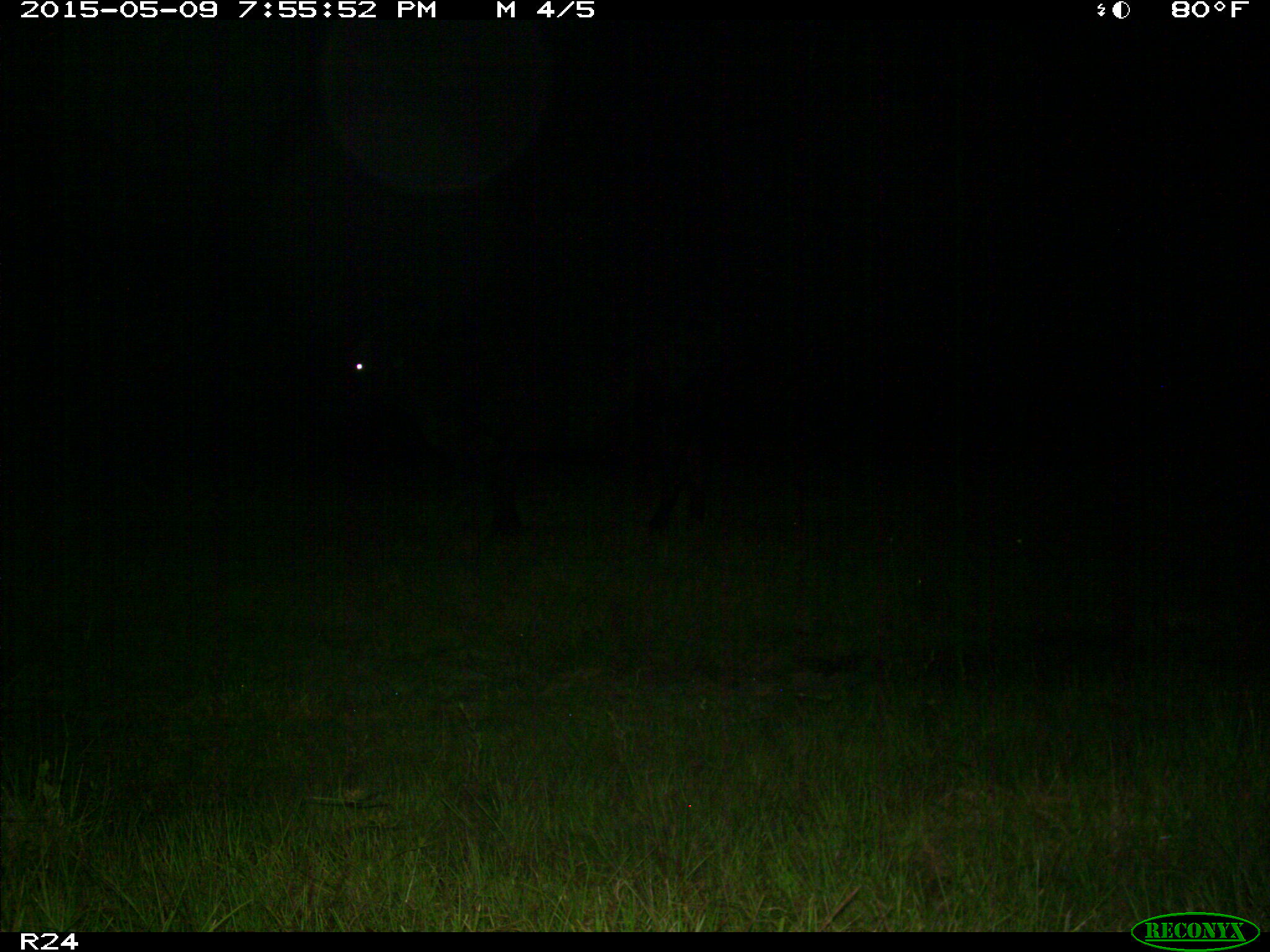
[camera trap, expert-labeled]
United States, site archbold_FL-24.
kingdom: Animalia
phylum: Chordata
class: Mammalia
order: Artiodactyla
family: Bovidae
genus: Bos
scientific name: Bos taurus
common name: domestic cow